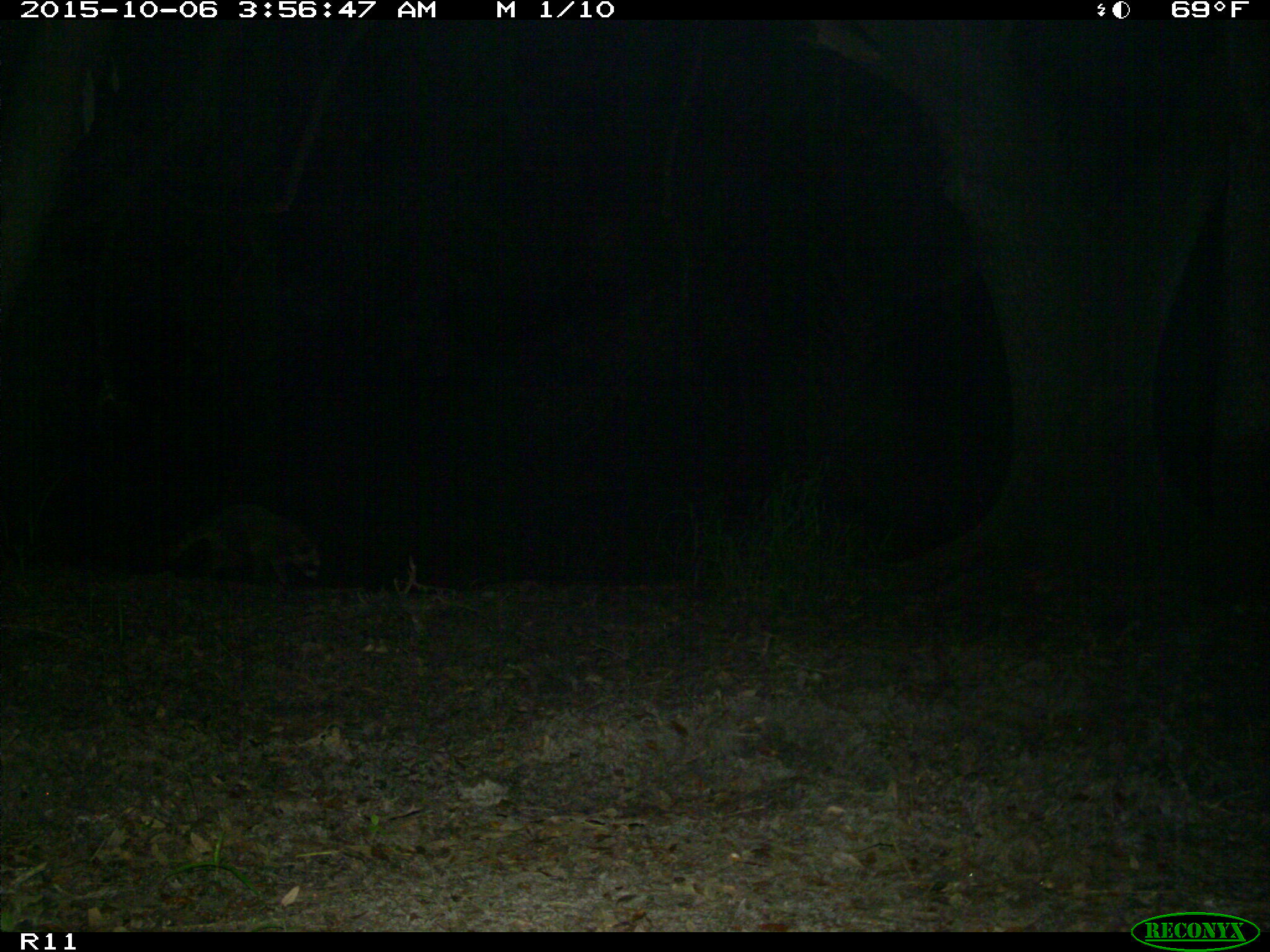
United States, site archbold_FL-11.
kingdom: Animalia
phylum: Chordata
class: Mammalia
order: Carnivora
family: Procyonidae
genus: Procyon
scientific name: Procyon lotor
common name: common raccoon